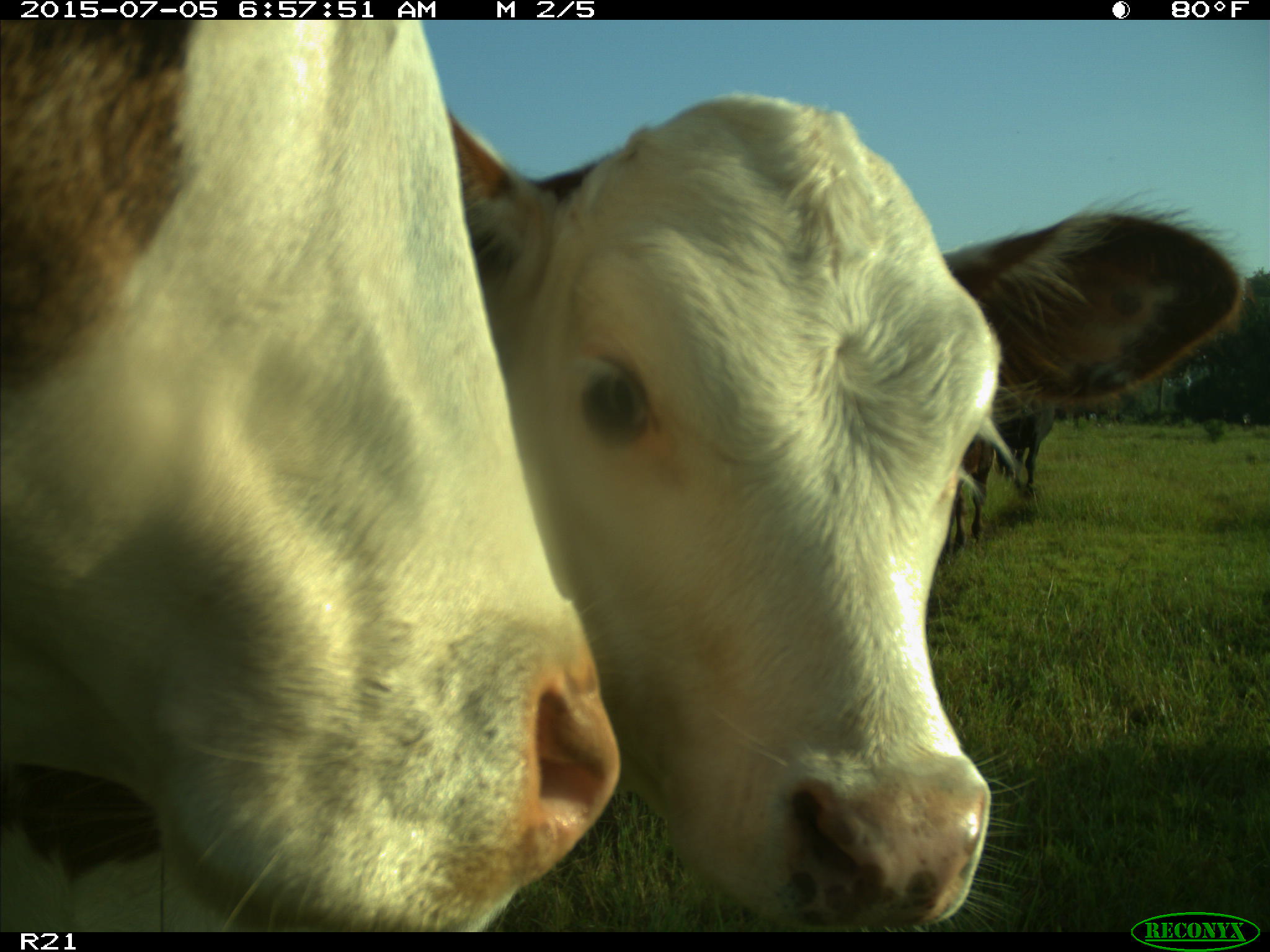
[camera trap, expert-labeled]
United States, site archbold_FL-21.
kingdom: Animalia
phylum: Chordata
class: Mammalia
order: Artiodactyla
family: Bovidae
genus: Bos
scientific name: Bos taurus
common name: domestic cow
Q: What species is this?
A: Bos taurus (domestic cow).